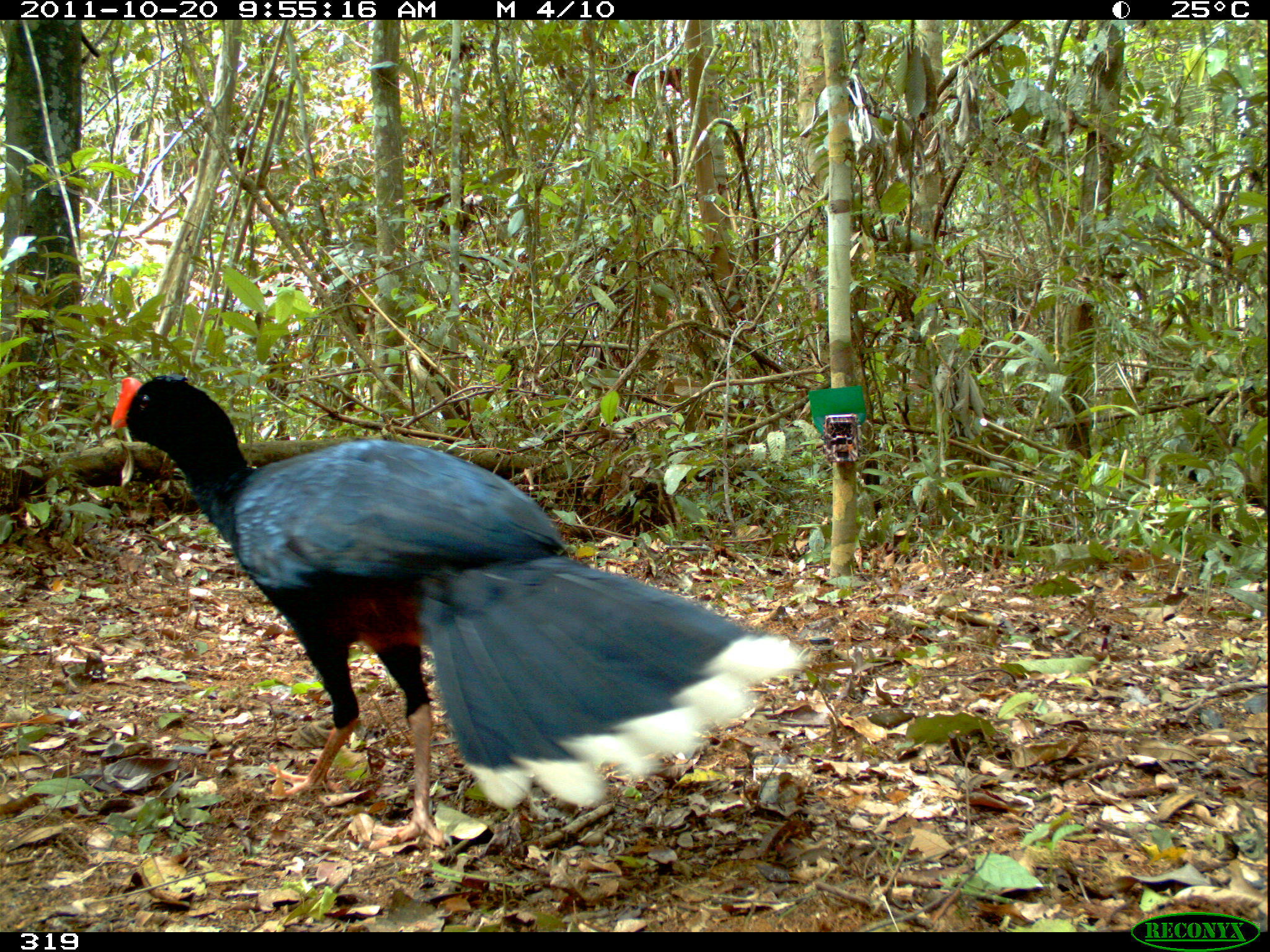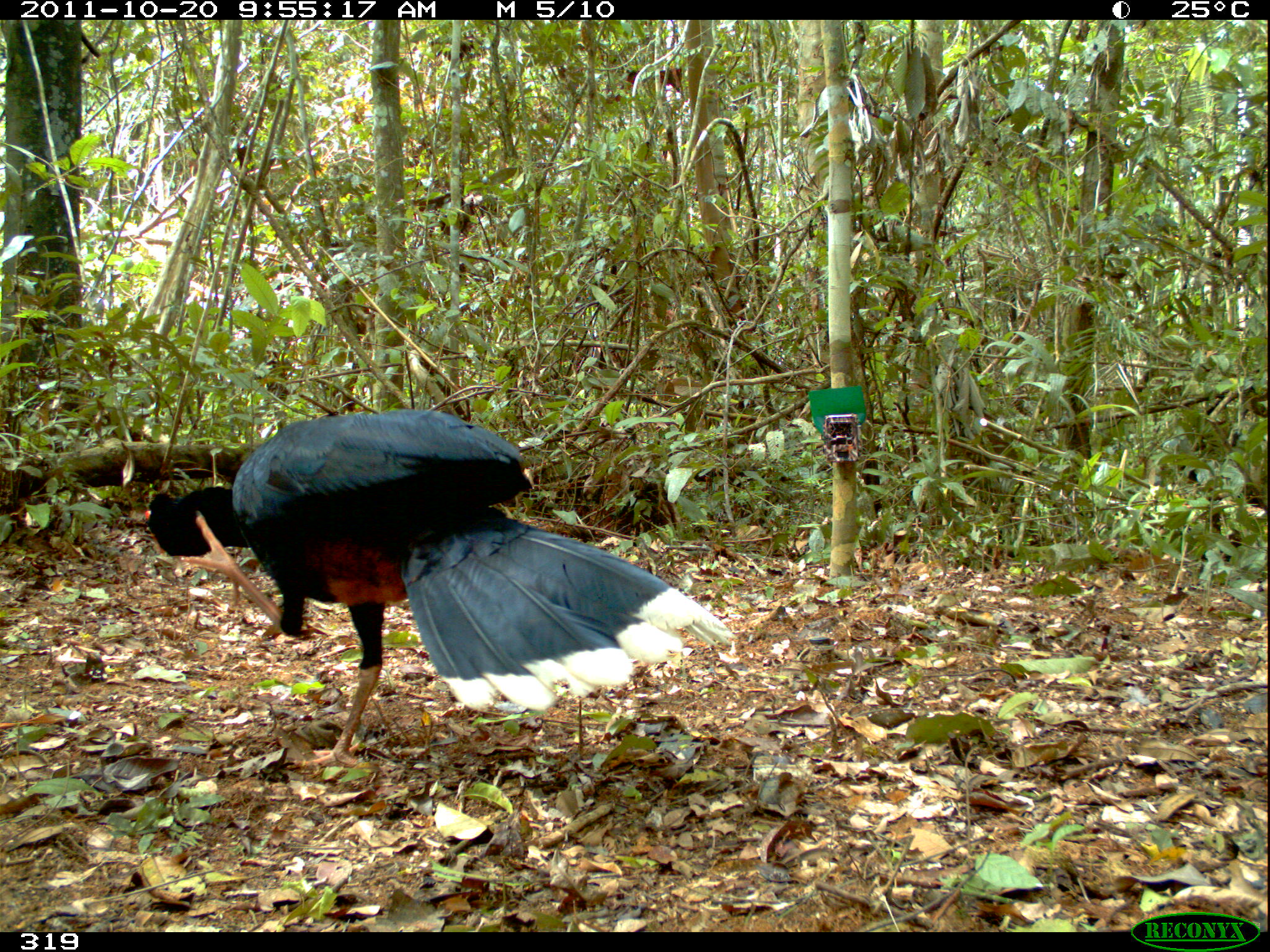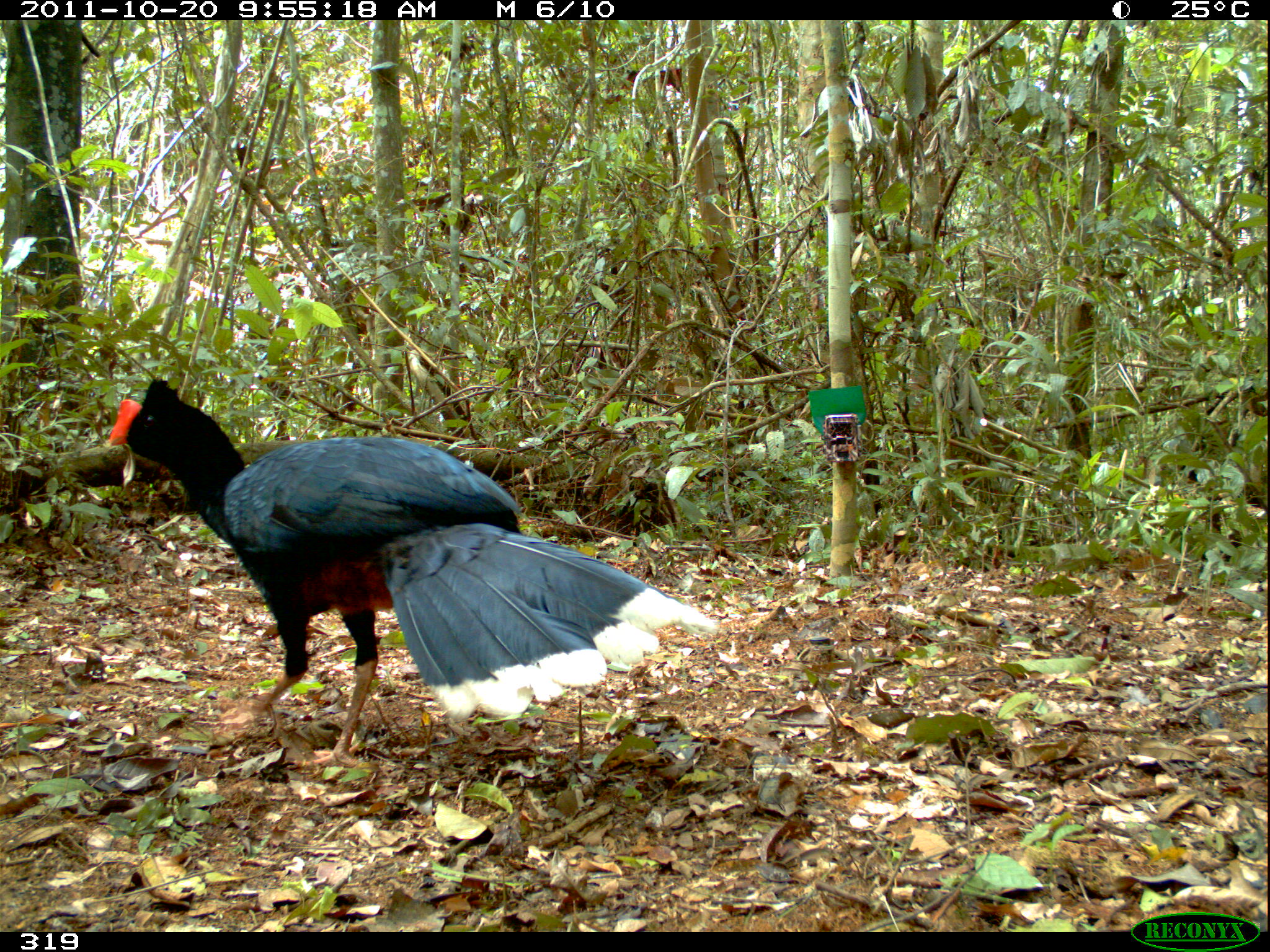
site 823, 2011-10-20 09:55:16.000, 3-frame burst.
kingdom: Animalia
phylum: Chordata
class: Aves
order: Galliformes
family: Cracidae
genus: Mitu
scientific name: Mitu tuberosum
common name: razor-billed curassow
Mitu tuberosum (razor-billed curassow).